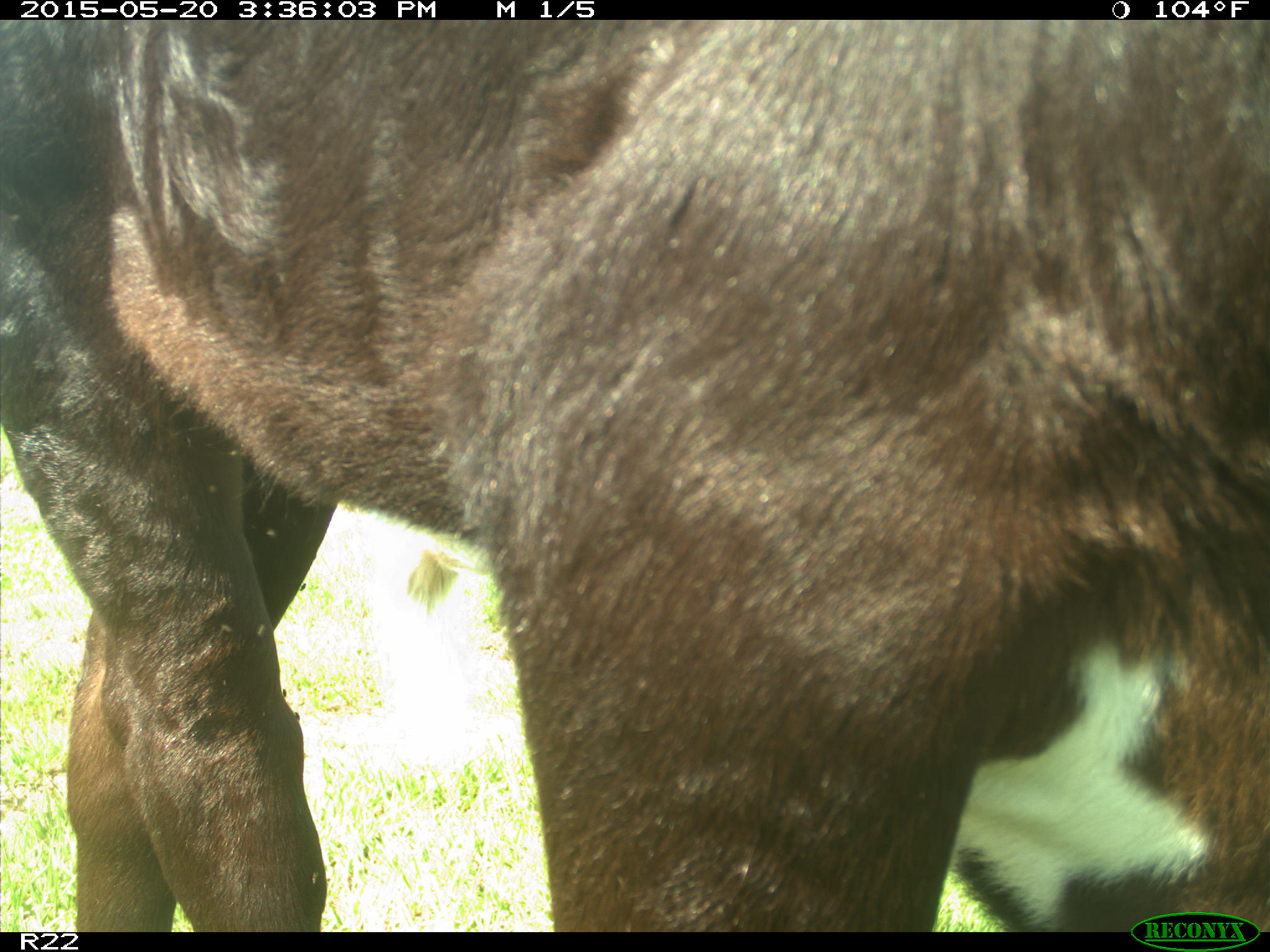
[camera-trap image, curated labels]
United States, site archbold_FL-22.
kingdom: Animalia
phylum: Chordata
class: Mammalia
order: Artiodactyla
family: Bovidae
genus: Bos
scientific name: Bos taurus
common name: domestic cow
Bos taurus (domestic cow).